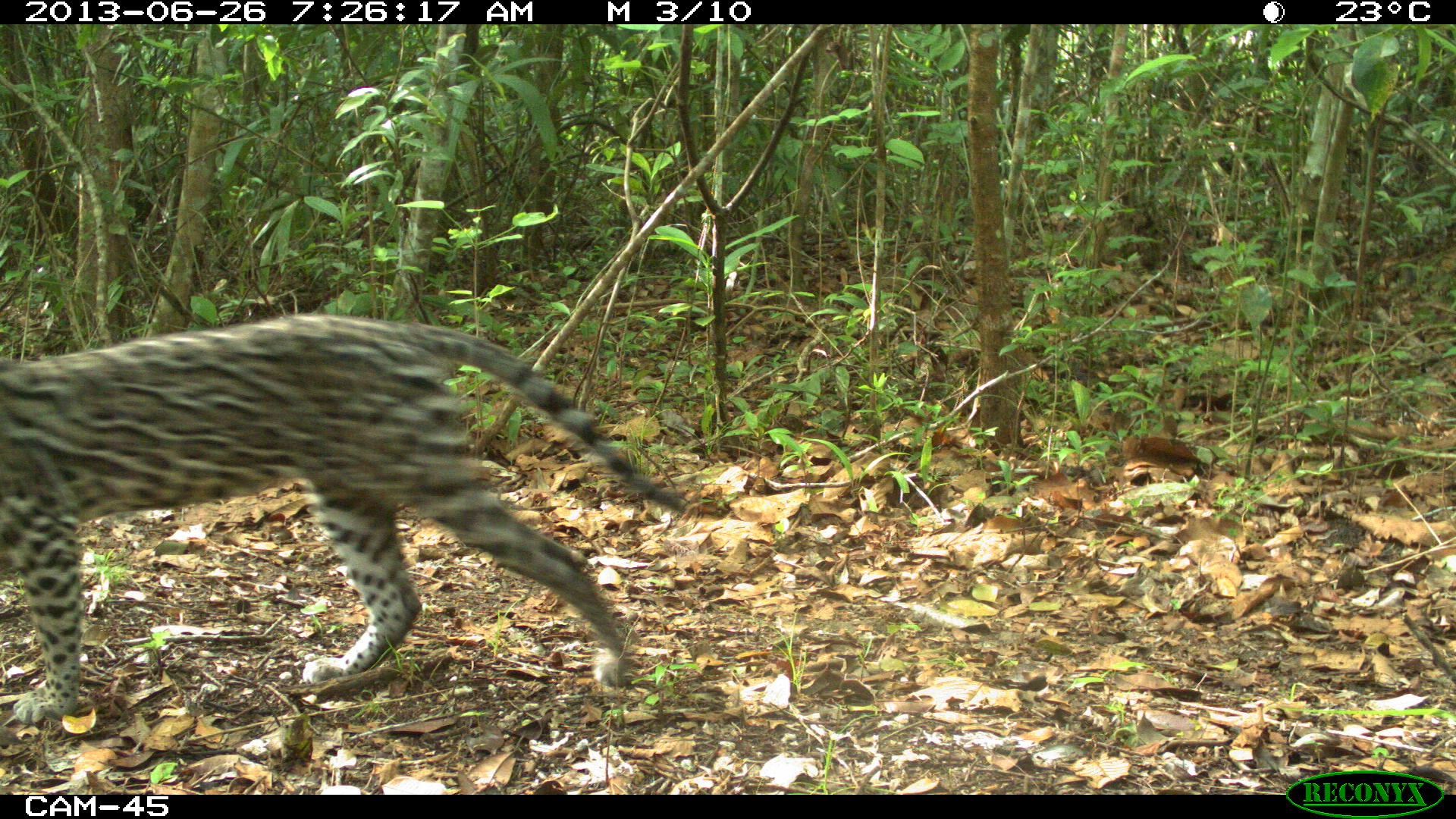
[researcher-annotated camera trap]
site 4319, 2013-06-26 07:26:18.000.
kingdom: Animalia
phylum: Chordata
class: Mammalia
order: Carnivora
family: Felidae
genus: Leopardus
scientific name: Leopardus pardalis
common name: ocelot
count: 1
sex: female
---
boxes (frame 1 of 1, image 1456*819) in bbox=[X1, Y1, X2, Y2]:
leopardus pardalis: bbox=[0, 311, 674, 718]